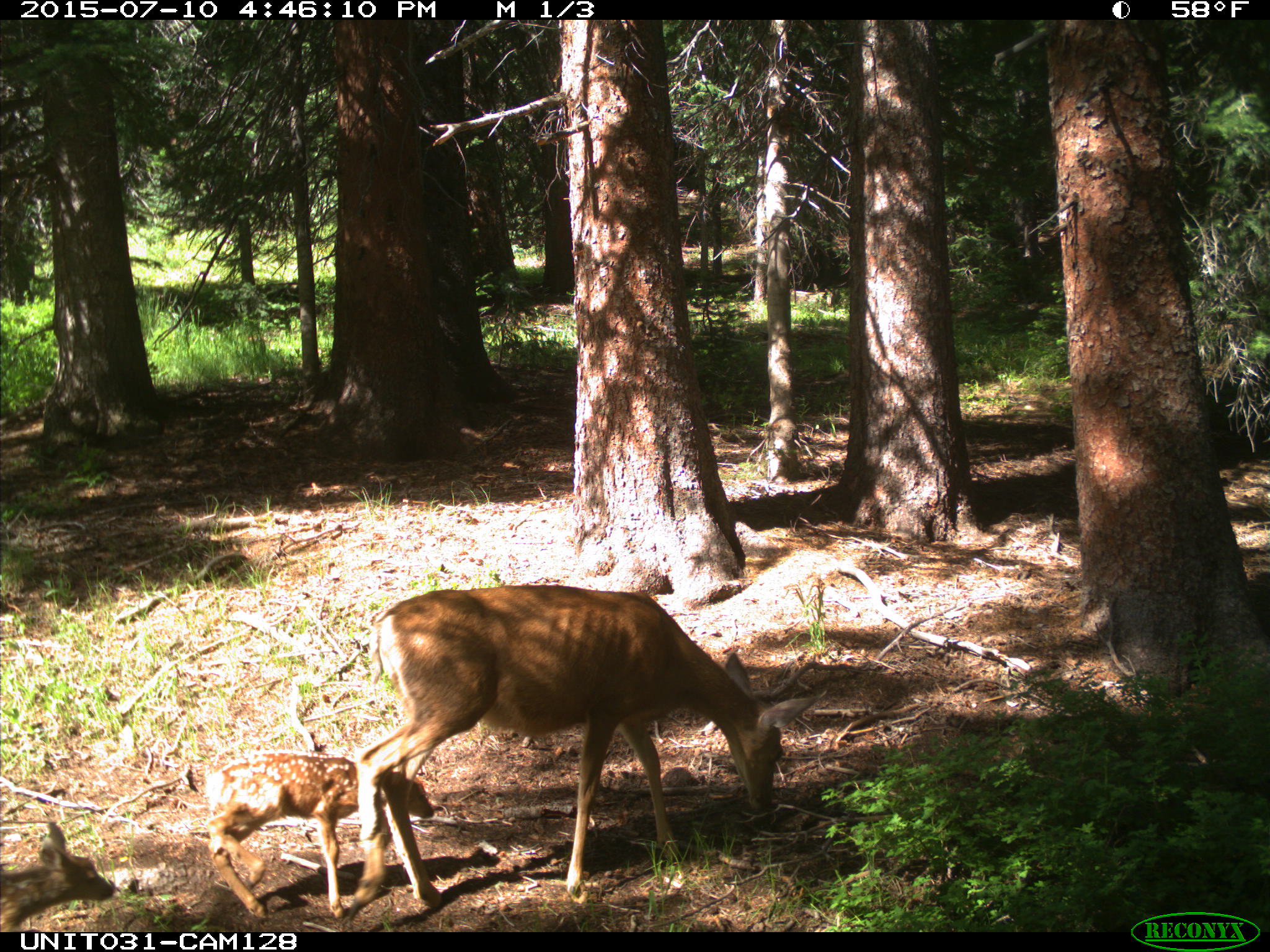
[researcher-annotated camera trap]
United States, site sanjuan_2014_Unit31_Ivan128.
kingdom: Animalia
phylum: Chordata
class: Mammalia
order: Artiodactyla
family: Cervidae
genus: Odocoileus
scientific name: Odocoileus hemionus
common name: mule deer